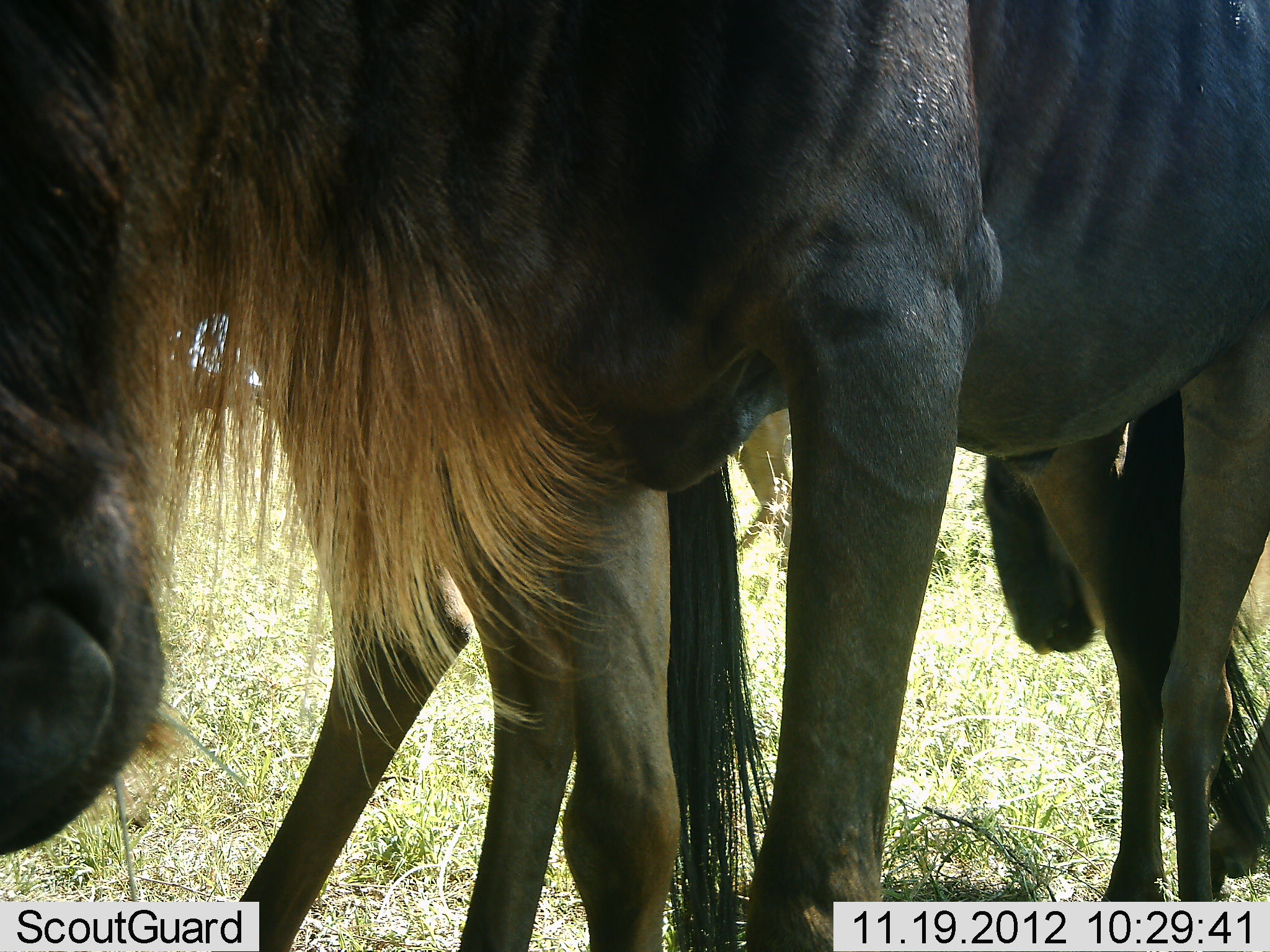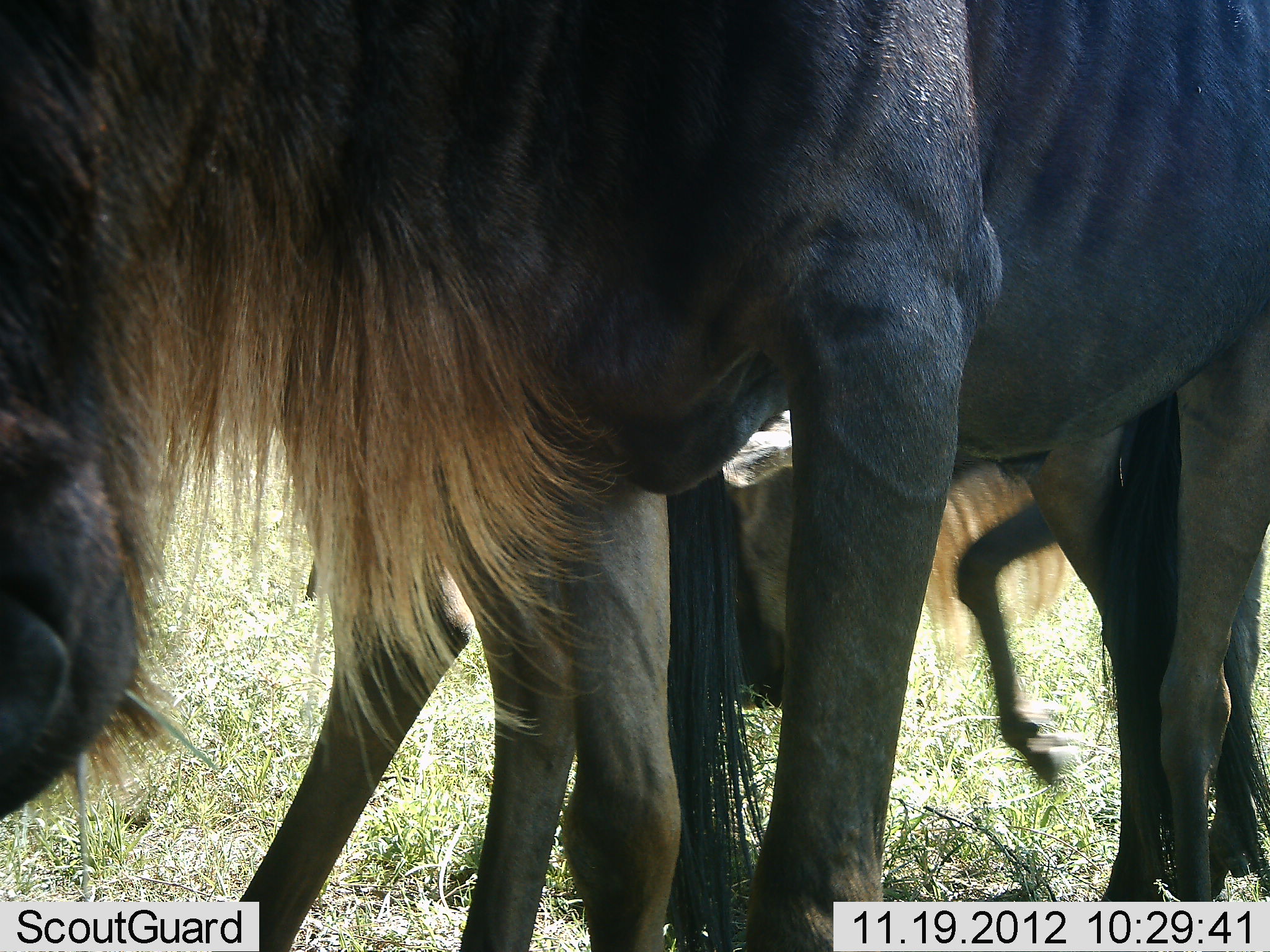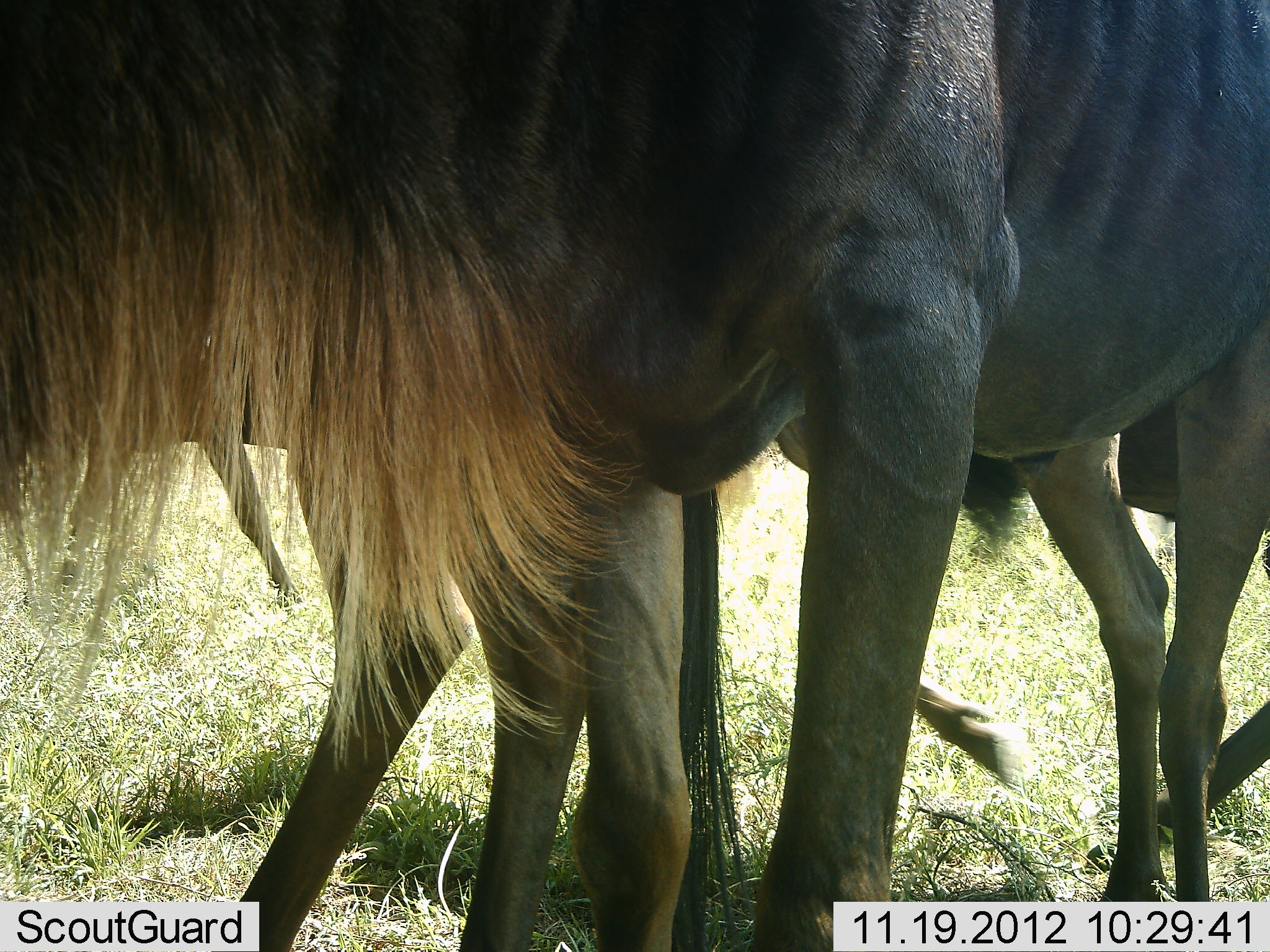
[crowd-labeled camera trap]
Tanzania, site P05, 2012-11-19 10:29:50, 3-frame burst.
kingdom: Animalia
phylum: Chordata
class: Mammalia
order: Artiodactyla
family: Bovidae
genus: Connochaetes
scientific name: Connochaetes taurinus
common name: blue wildebeest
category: wildebeest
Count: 3.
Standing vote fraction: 90%.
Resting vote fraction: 0%.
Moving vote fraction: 40%.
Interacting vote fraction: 0%.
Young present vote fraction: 20%.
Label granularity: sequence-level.